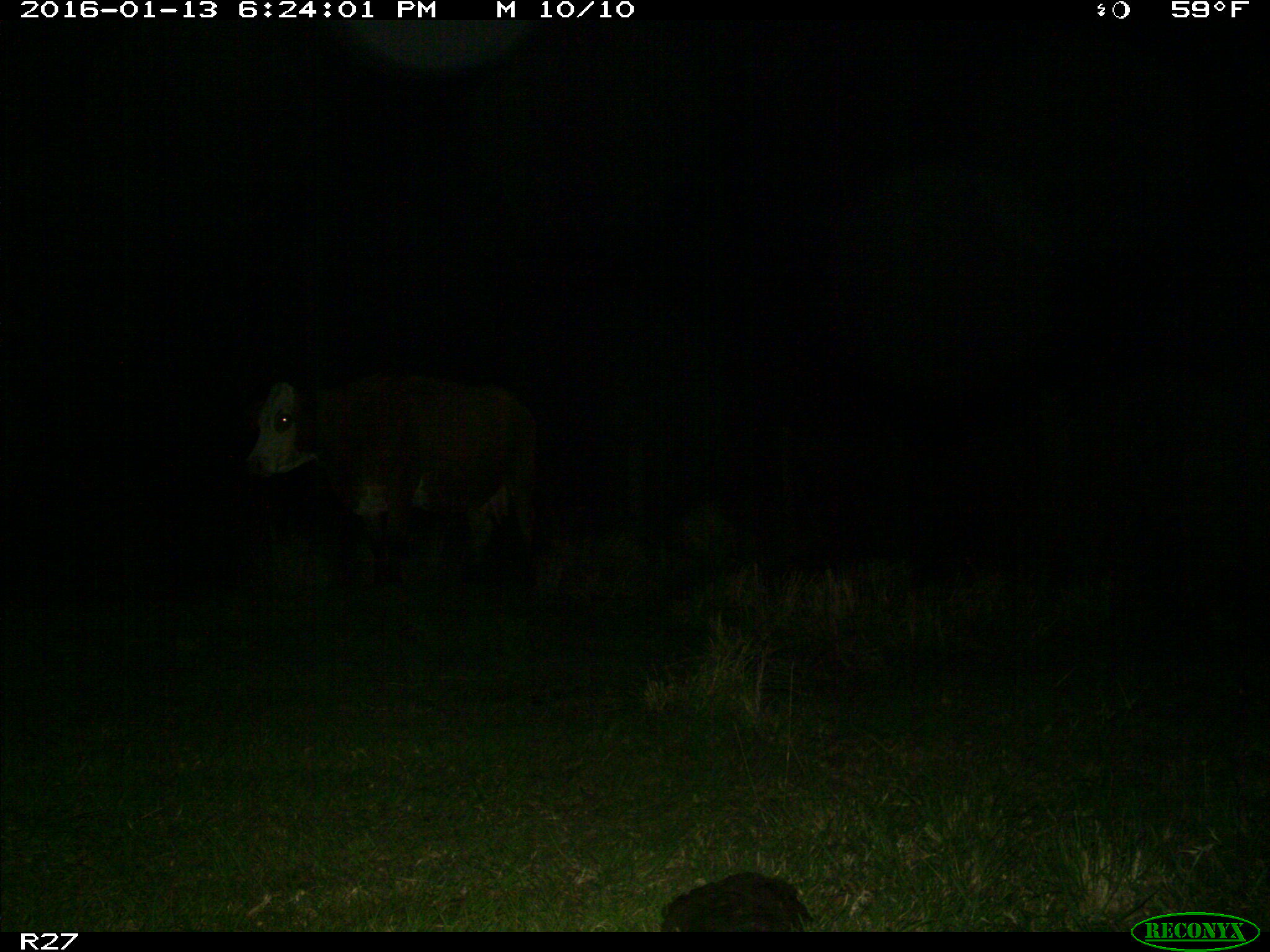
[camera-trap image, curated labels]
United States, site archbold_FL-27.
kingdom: Animalia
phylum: Chordata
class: Mammalia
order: Artiodactyla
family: Bovidae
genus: Bos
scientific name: Bos taurus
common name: domestic cow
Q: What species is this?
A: Bos taurus (domestic cow).